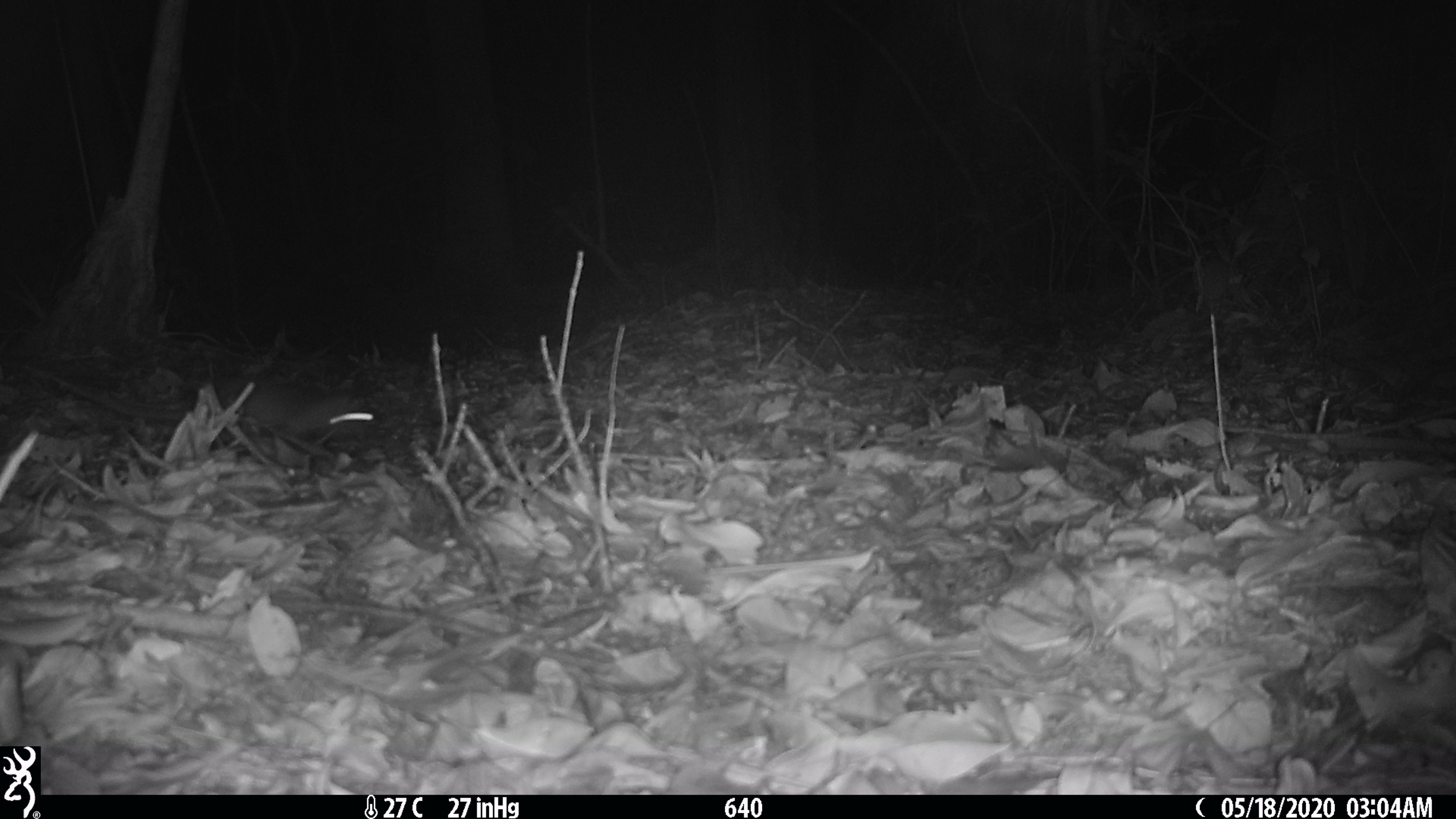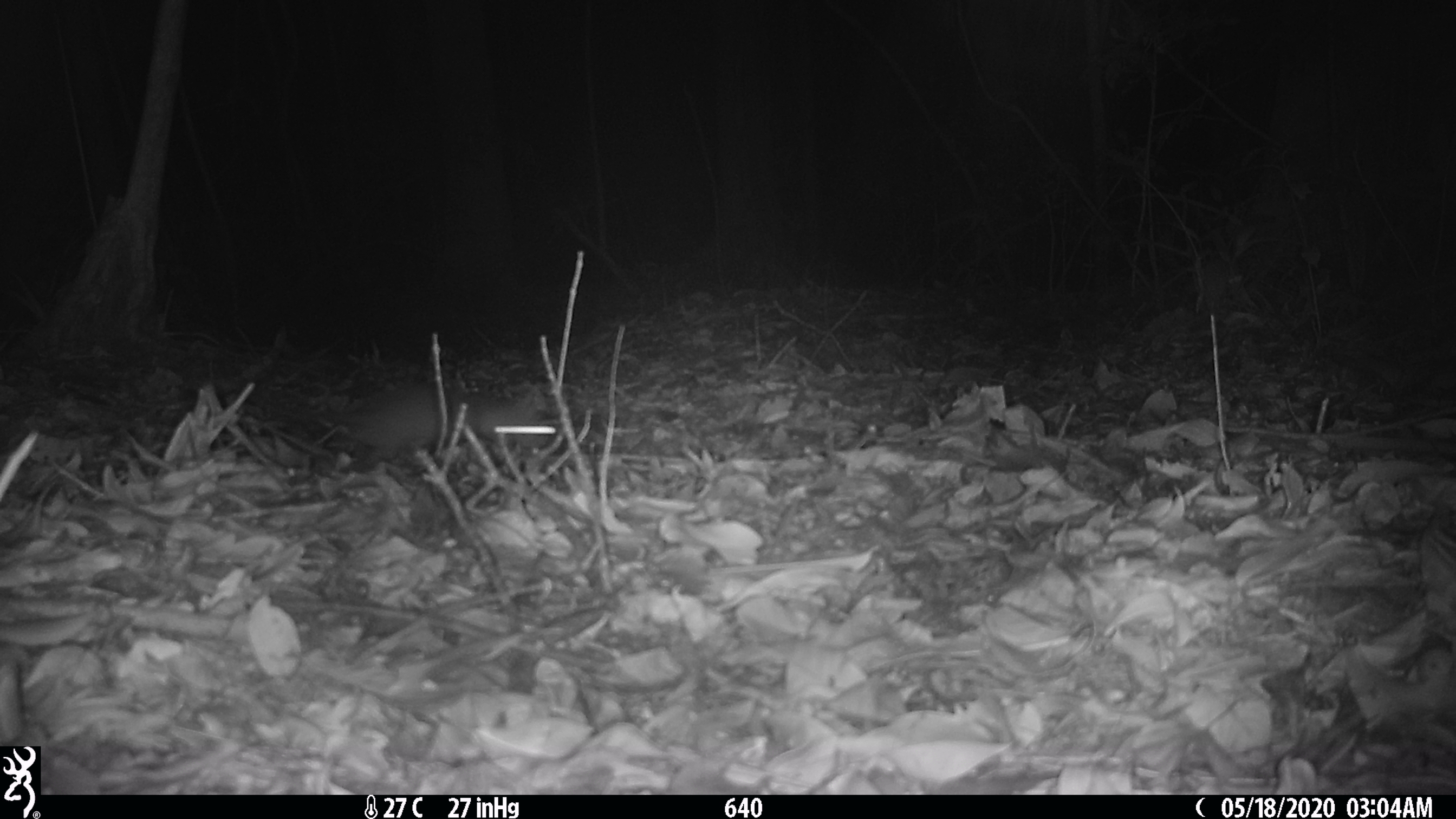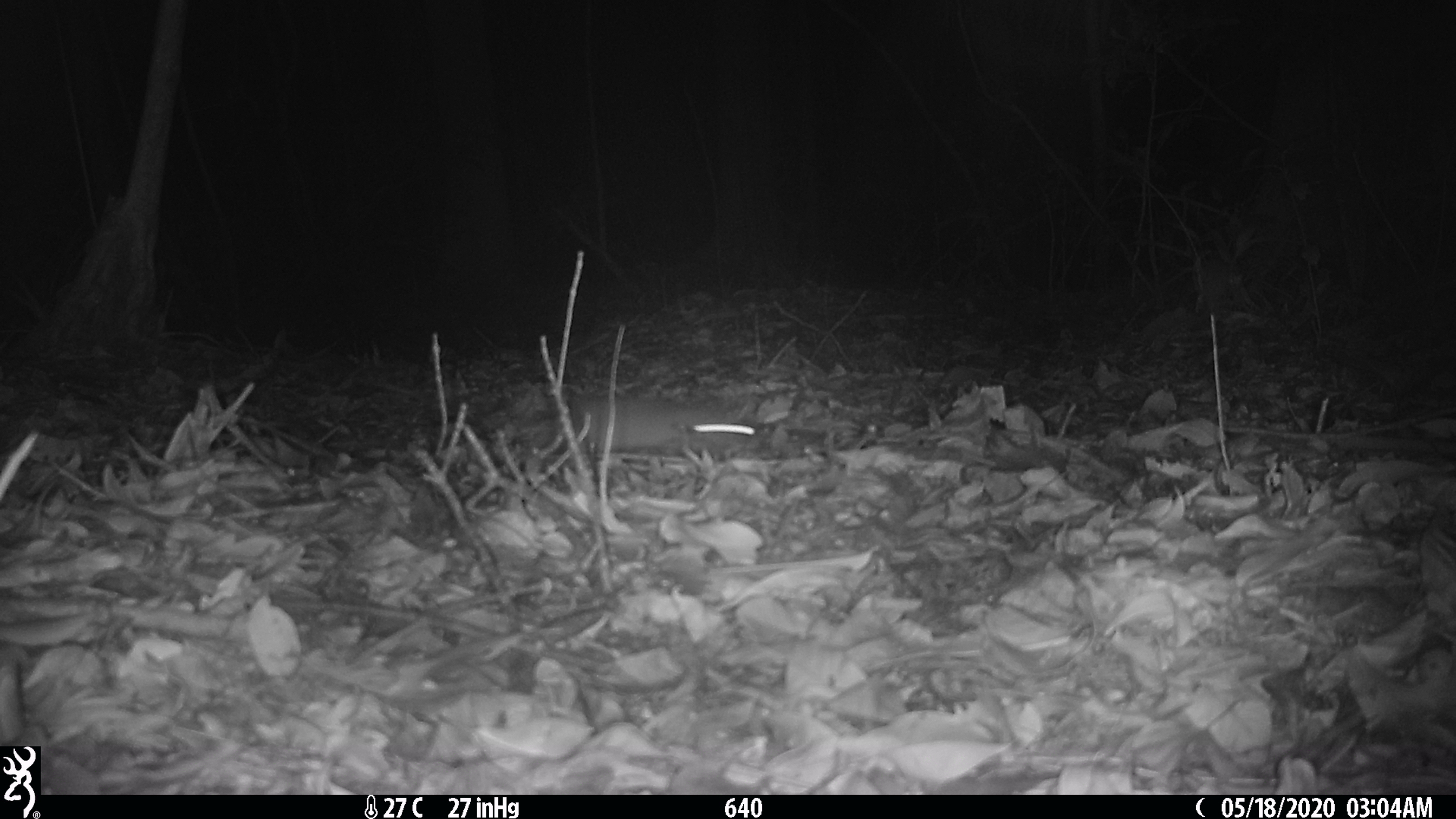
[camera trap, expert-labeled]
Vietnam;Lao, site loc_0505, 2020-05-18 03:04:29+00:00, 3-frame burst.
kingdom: Animalia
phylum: Chordata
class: Mammalia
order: Rodentia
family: Muridae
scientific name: Muridae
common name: old-world mice and rats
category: unidentified murid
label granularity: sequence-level